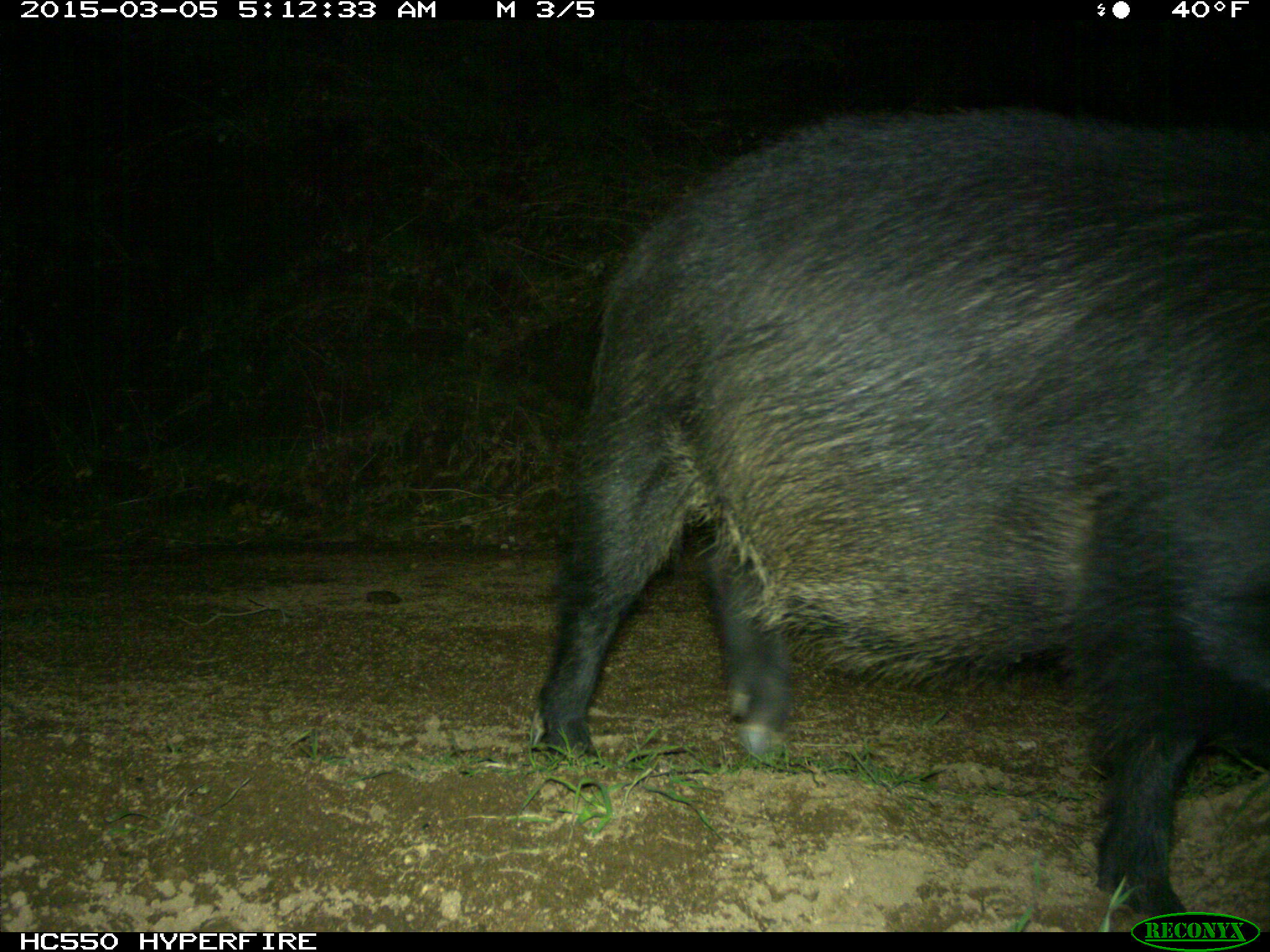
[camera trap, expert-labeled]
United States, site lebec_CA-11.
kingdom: Animalia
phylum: Chordata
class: Mammalia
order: Artiodactyla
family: Suidae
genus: Sus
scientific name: Sus scrofa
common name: wild boar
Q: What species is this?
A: Sus scrofa (wild boar).